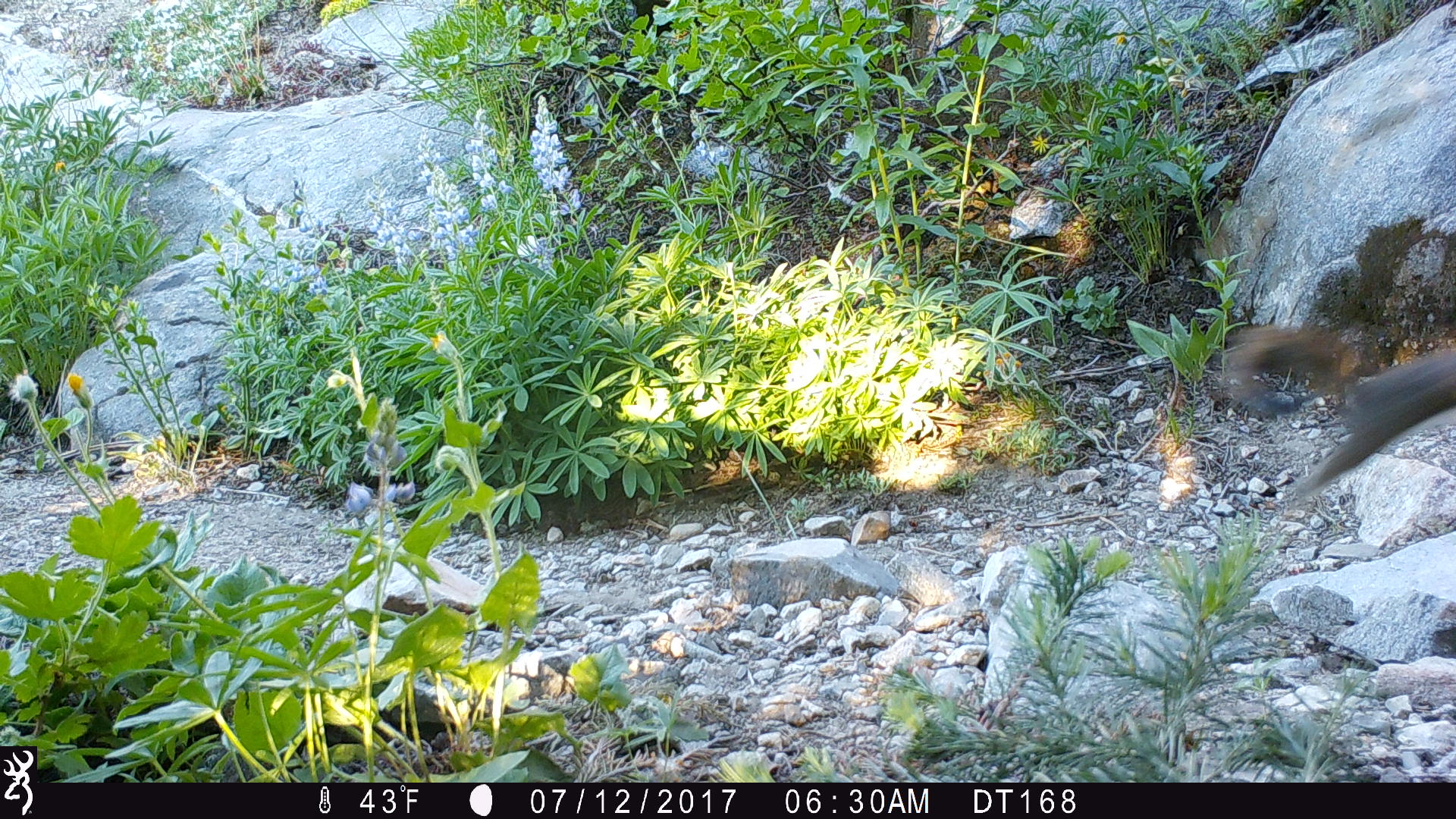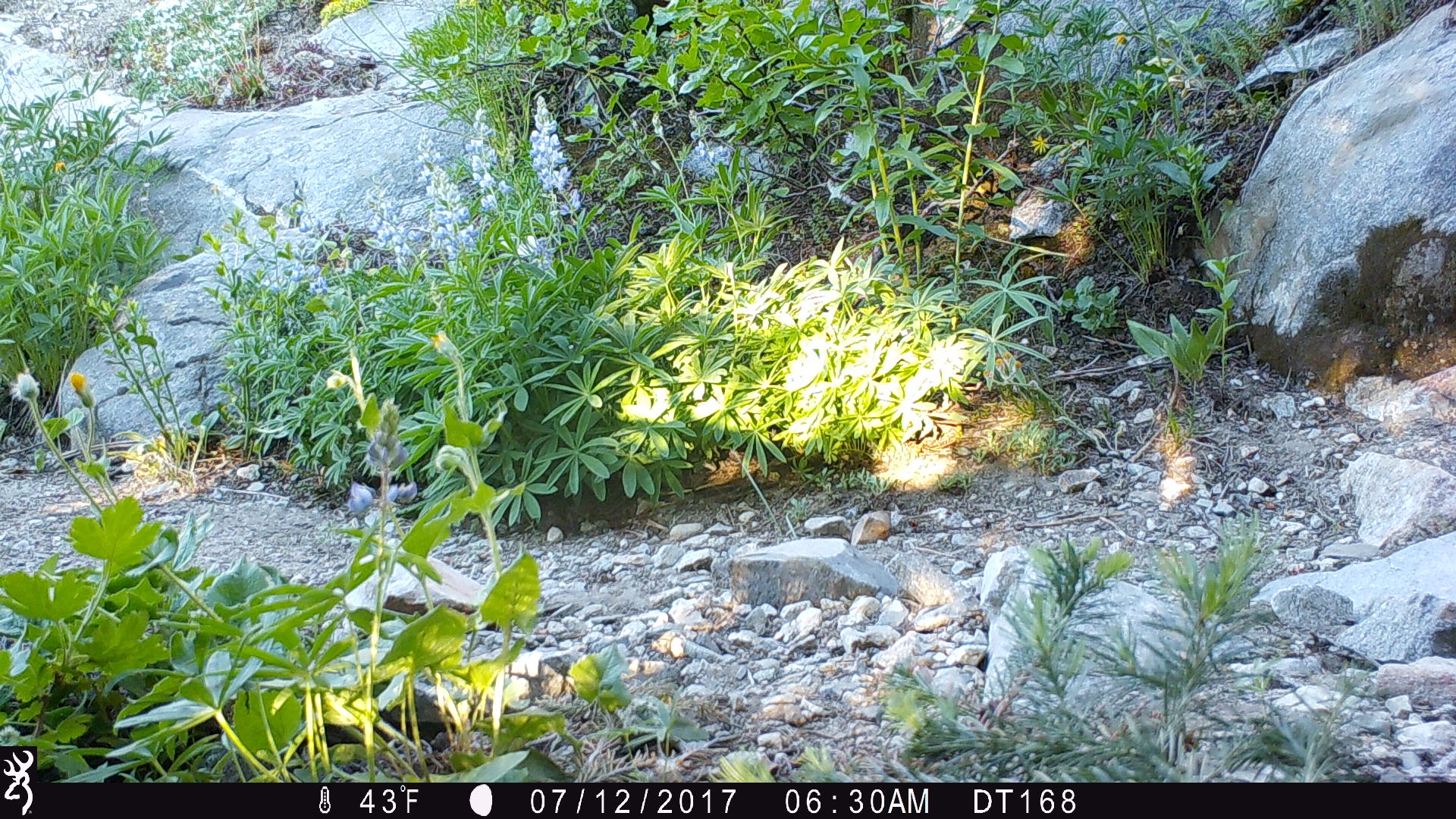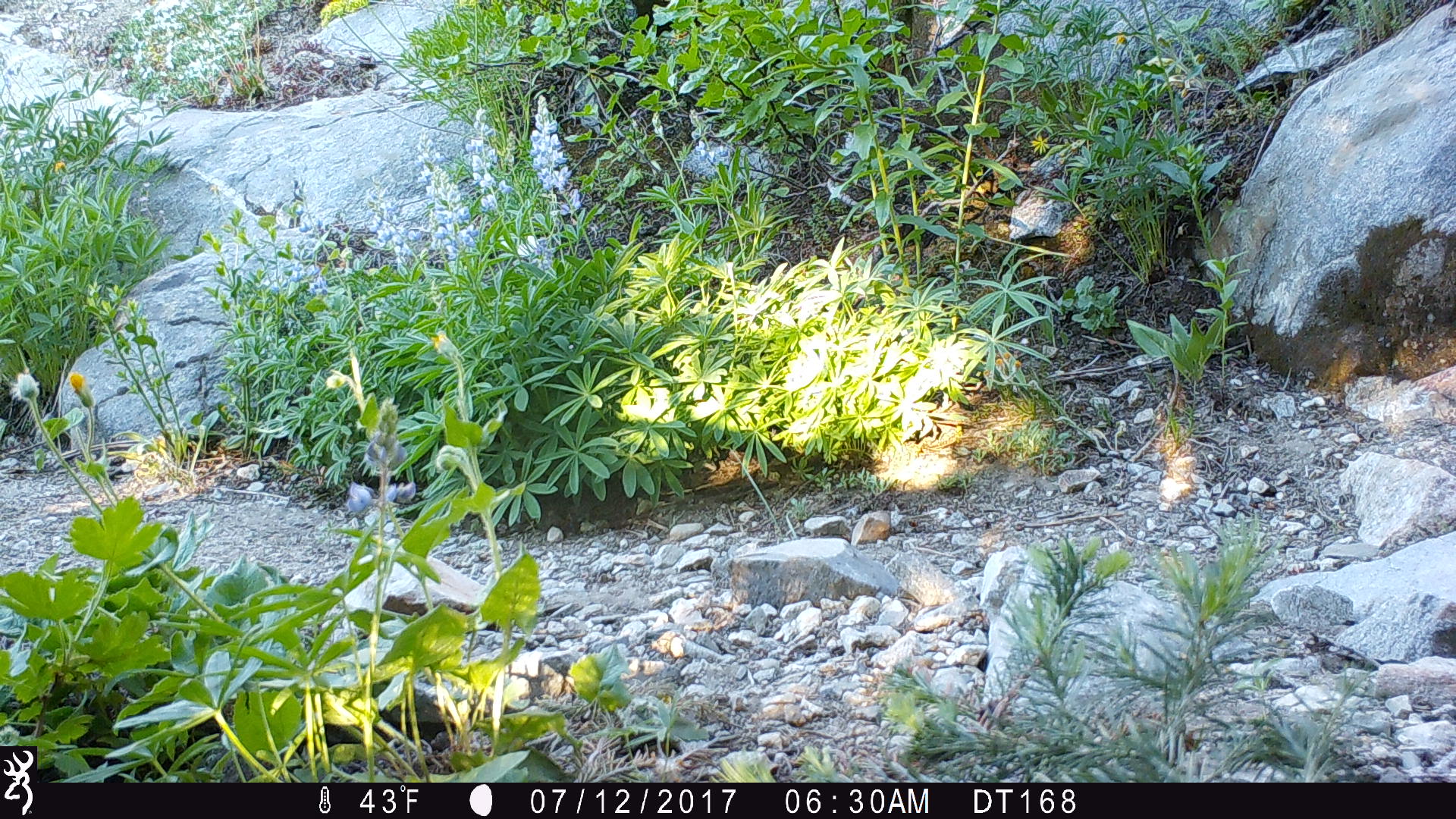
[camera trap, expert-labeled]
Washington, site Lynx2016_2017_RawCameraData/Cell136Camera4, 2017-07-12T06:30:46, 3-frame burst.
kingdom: Animalia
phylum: Chordata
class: Mammalia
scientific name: Mammalia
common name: small mammal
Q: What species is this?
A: Small mammal (Mammalia).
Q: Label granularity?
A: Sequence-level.